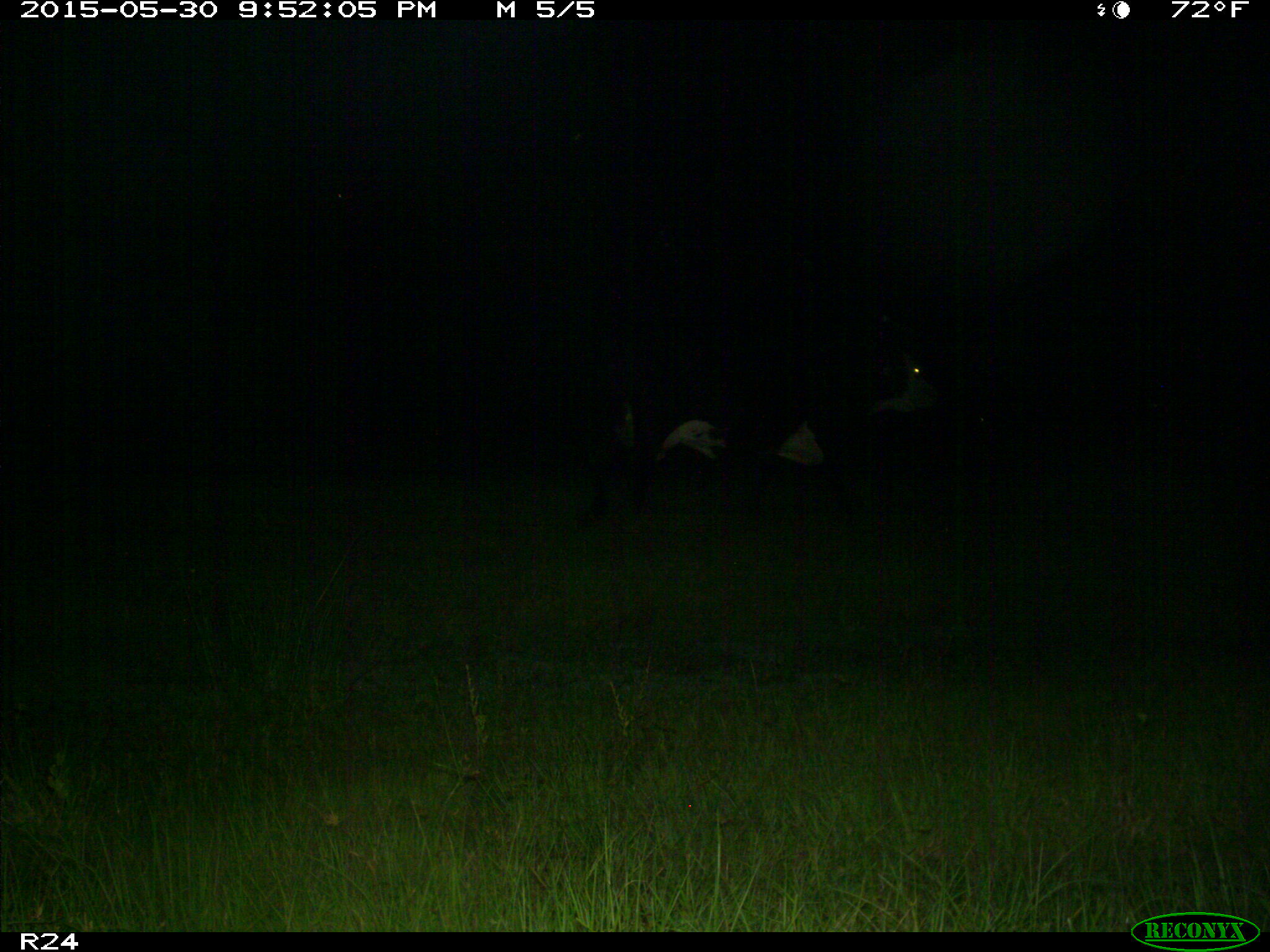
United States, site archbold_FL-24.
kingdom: Animalia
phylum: Chordata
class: Mammalia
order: Artiodactyla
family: Bovidae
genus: Bos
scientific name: Bos taurus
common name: domestic cow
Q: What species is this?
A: Bos taurus (domestic cow).